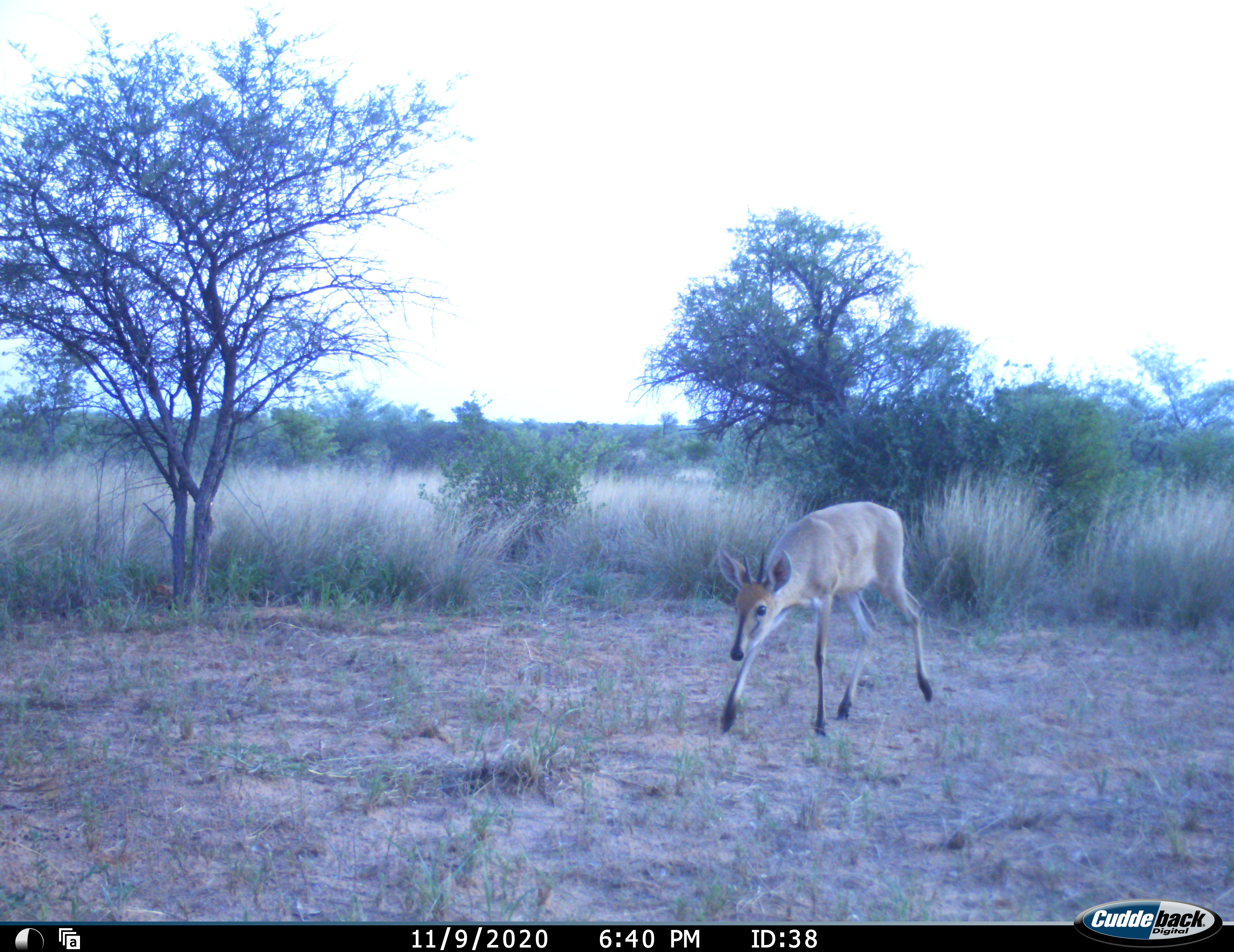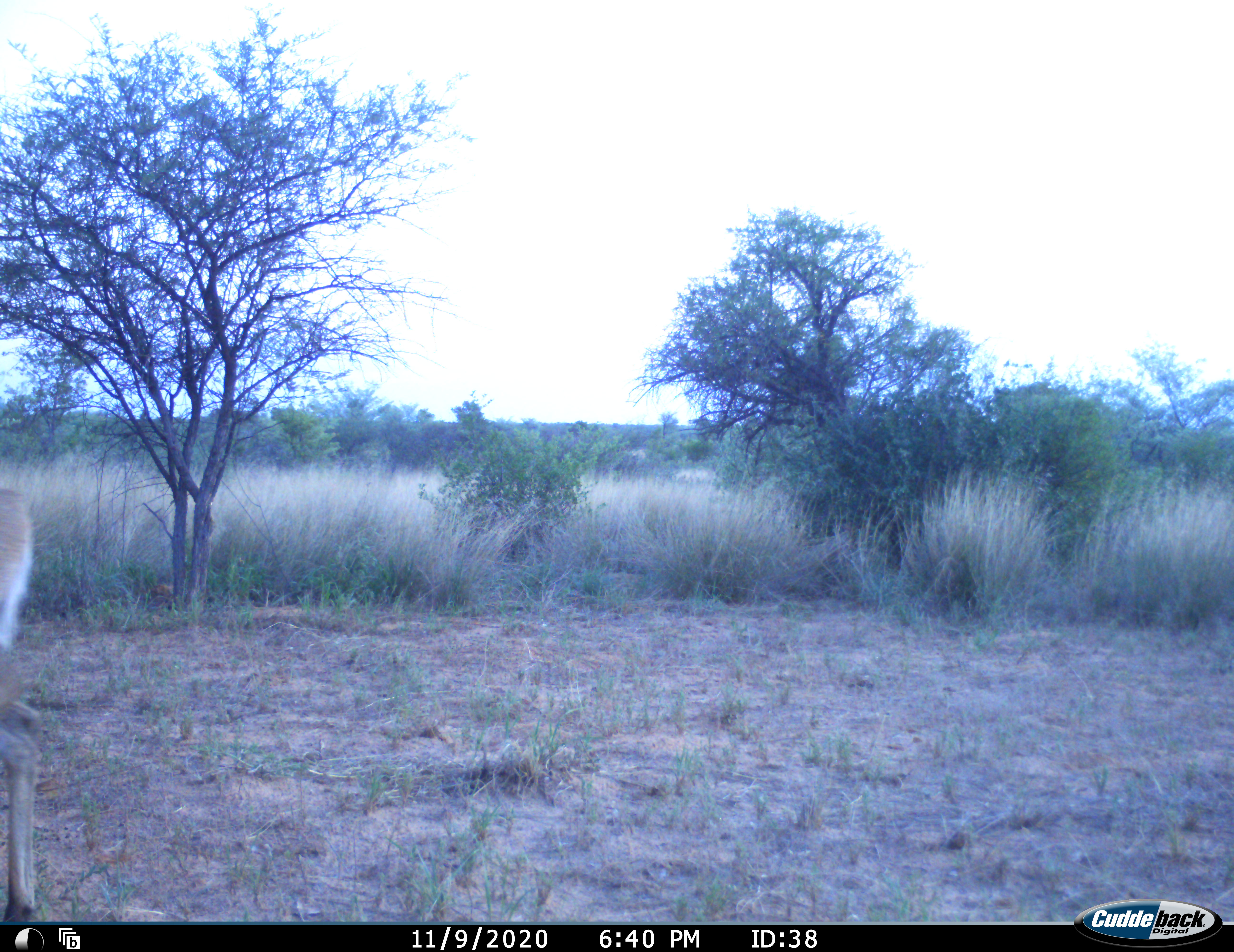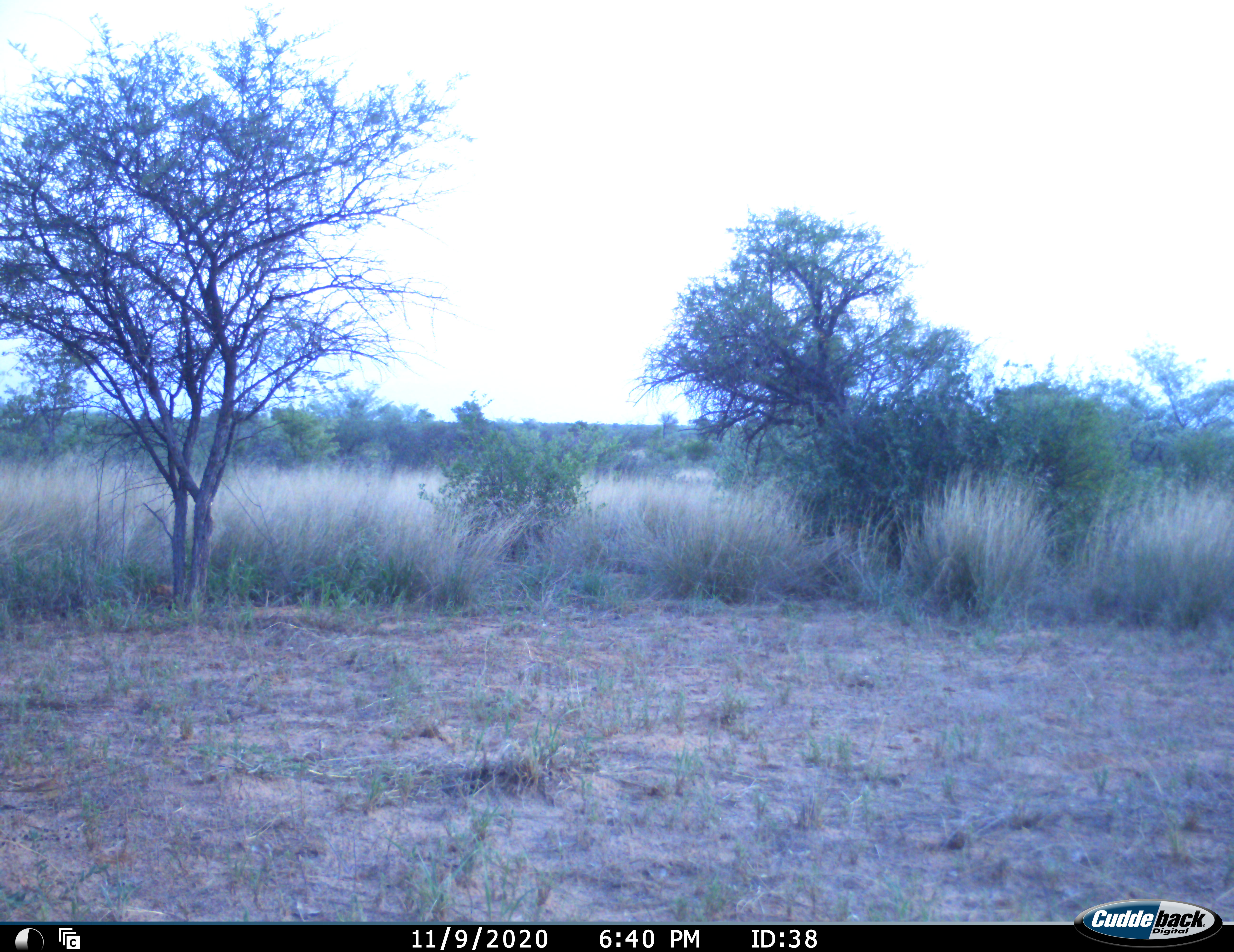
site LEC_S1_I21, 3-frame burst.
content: unidentified animal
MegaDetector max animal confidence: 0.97